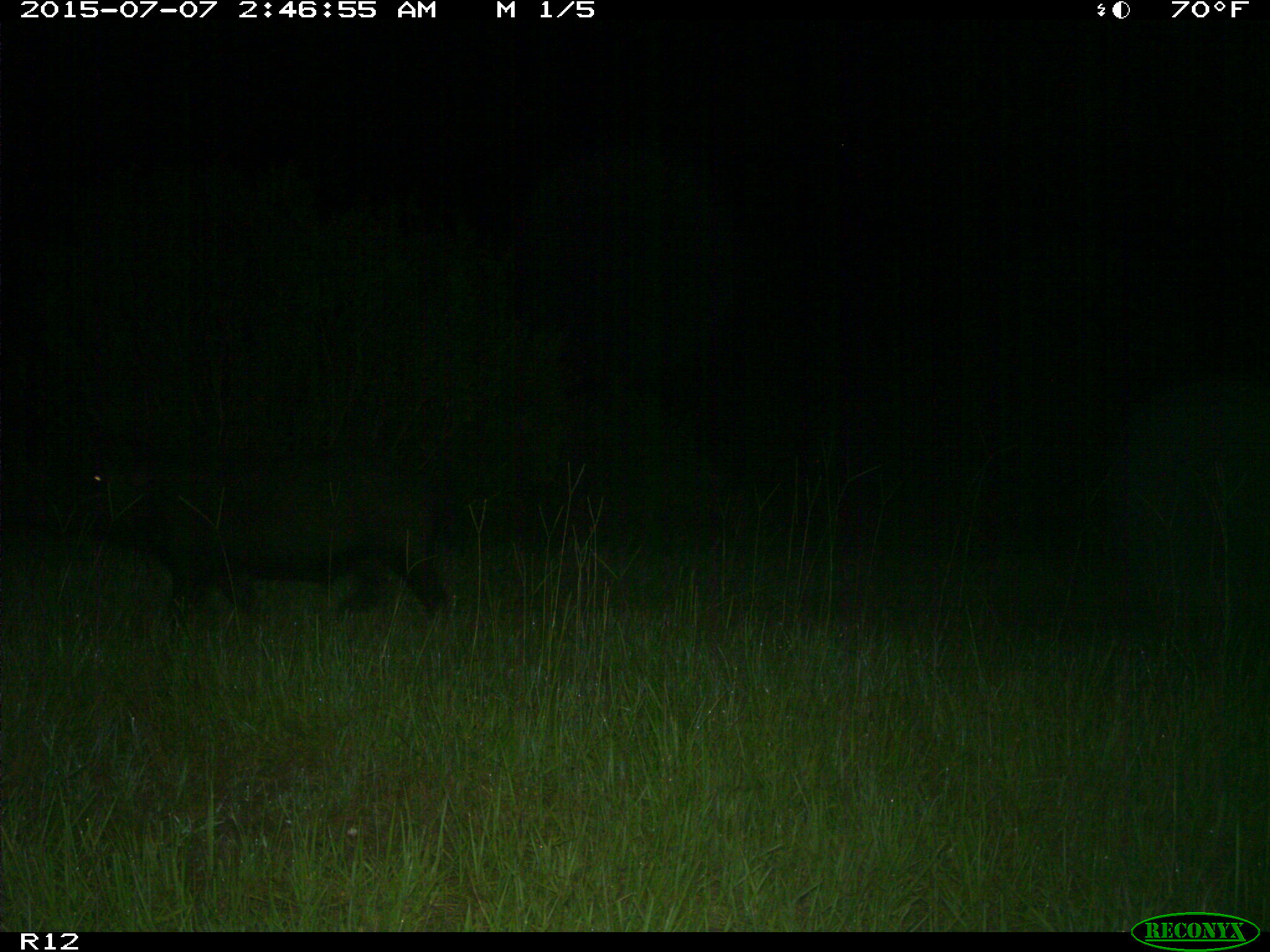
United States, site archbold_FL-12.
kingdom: Animalia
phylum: Chordata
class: Mammalia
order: Artiodactyla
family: Suidae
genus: Sus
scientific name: Sus scrofa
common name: wild boar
Sus scrofa (wild boar).